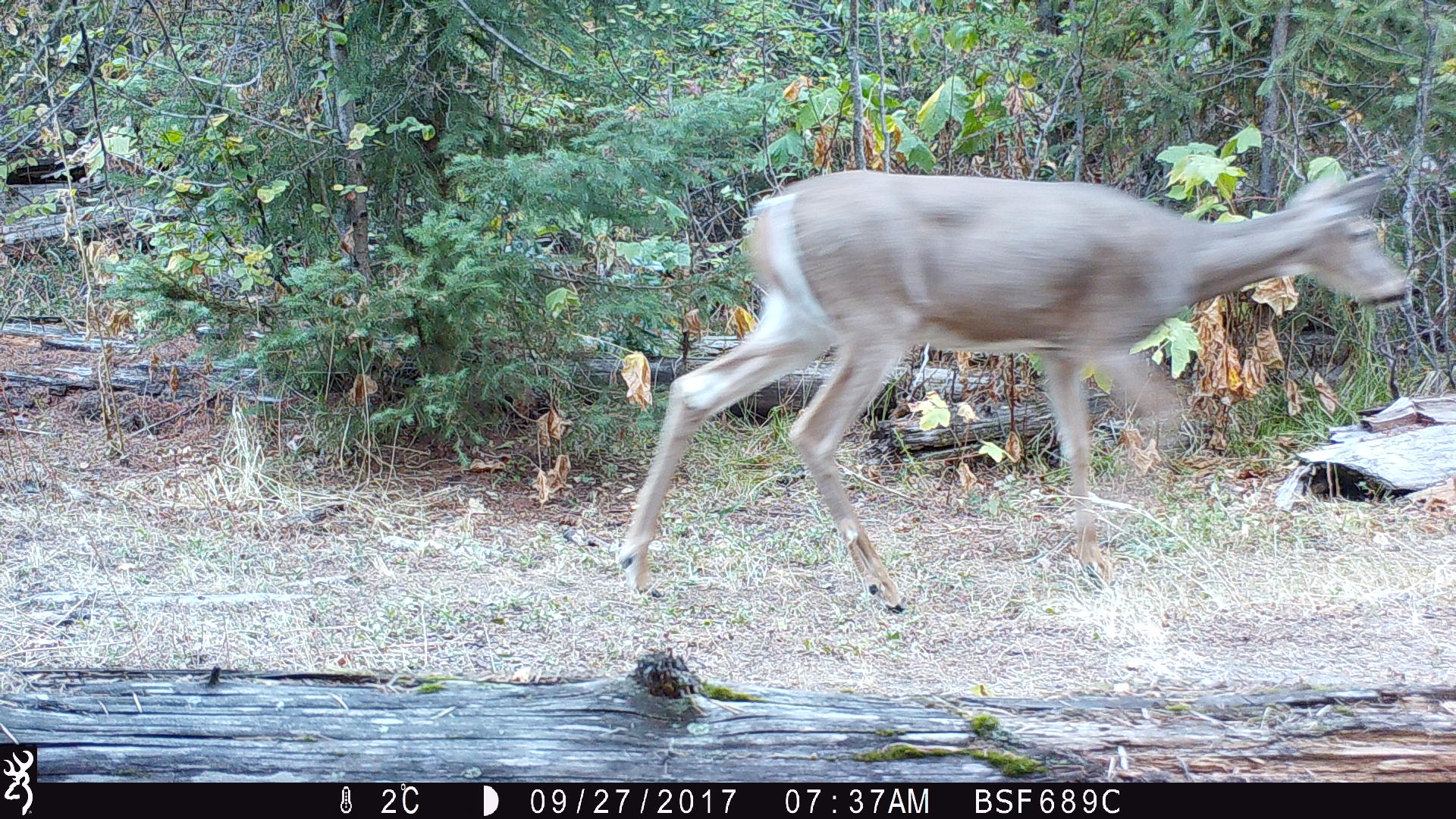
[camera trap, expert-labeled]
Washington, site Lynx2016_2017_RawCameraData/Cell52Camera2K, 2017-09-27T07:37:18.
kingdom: Animalia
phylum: Chordata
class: Mammalia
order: Artiodactyla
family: Cervidae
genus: Odocoileus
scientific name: Odocoileus virginianus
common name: white-tailed deer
Odocoileus virginianus (white-tailed deer). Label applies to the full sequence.